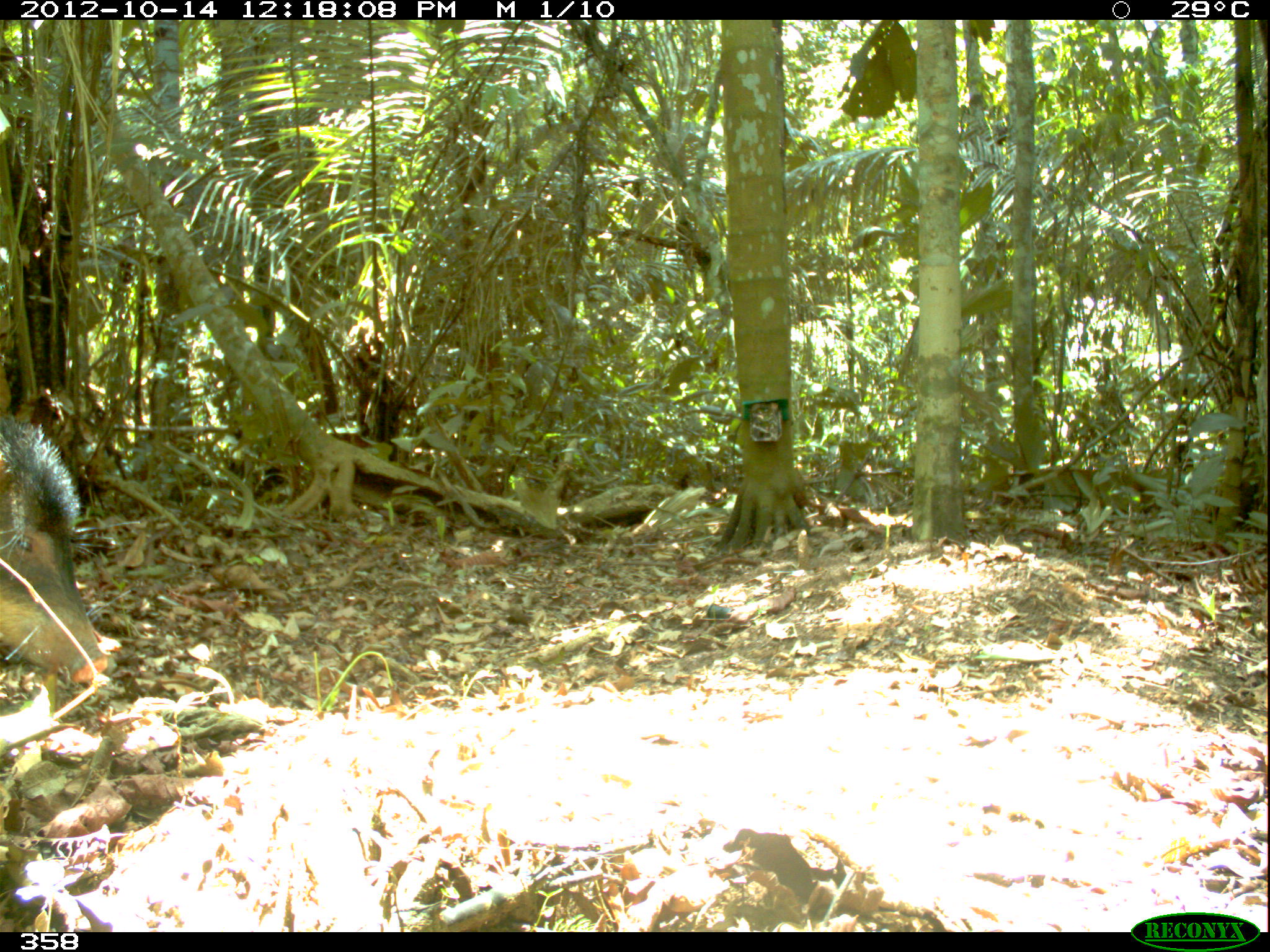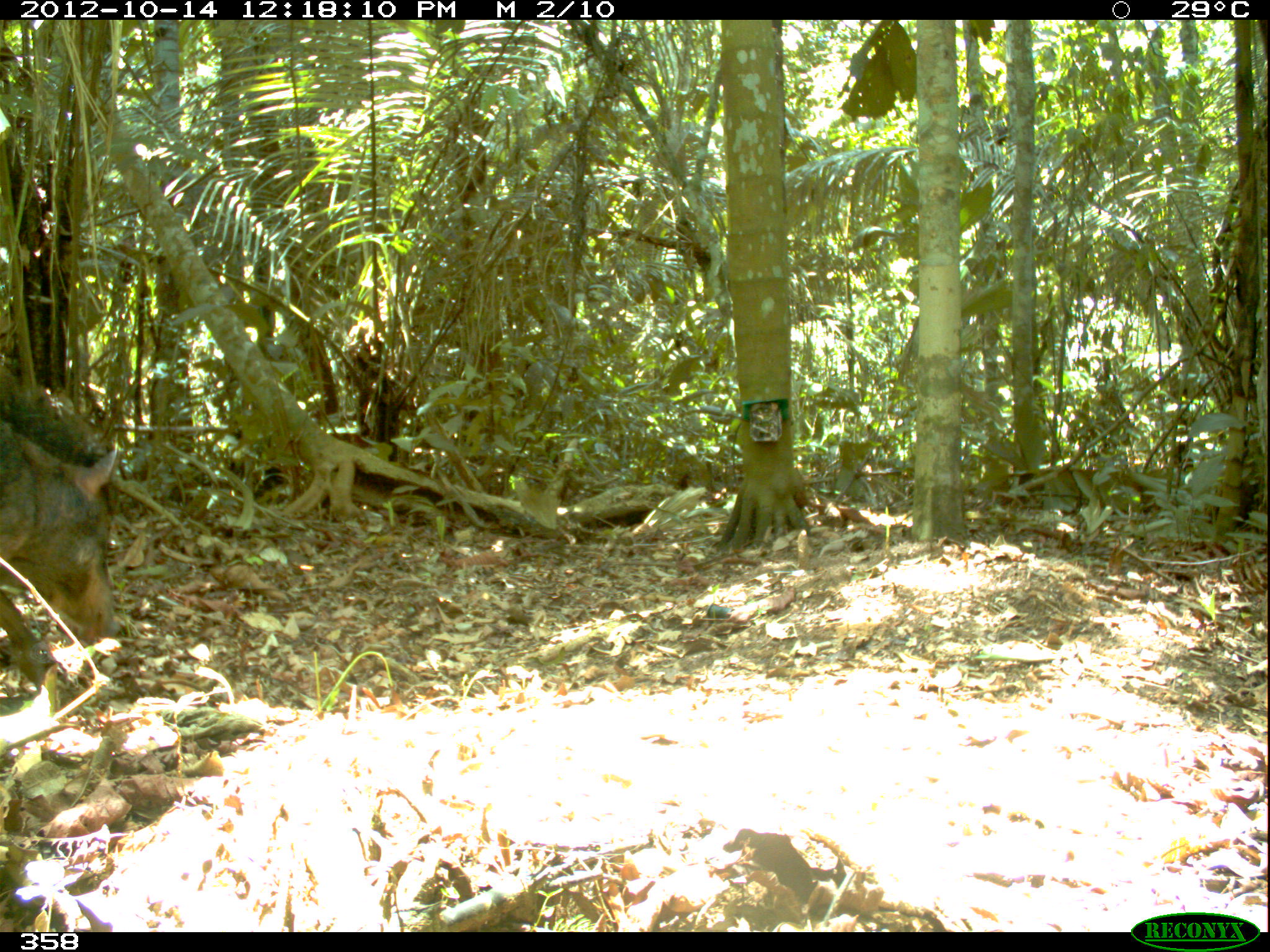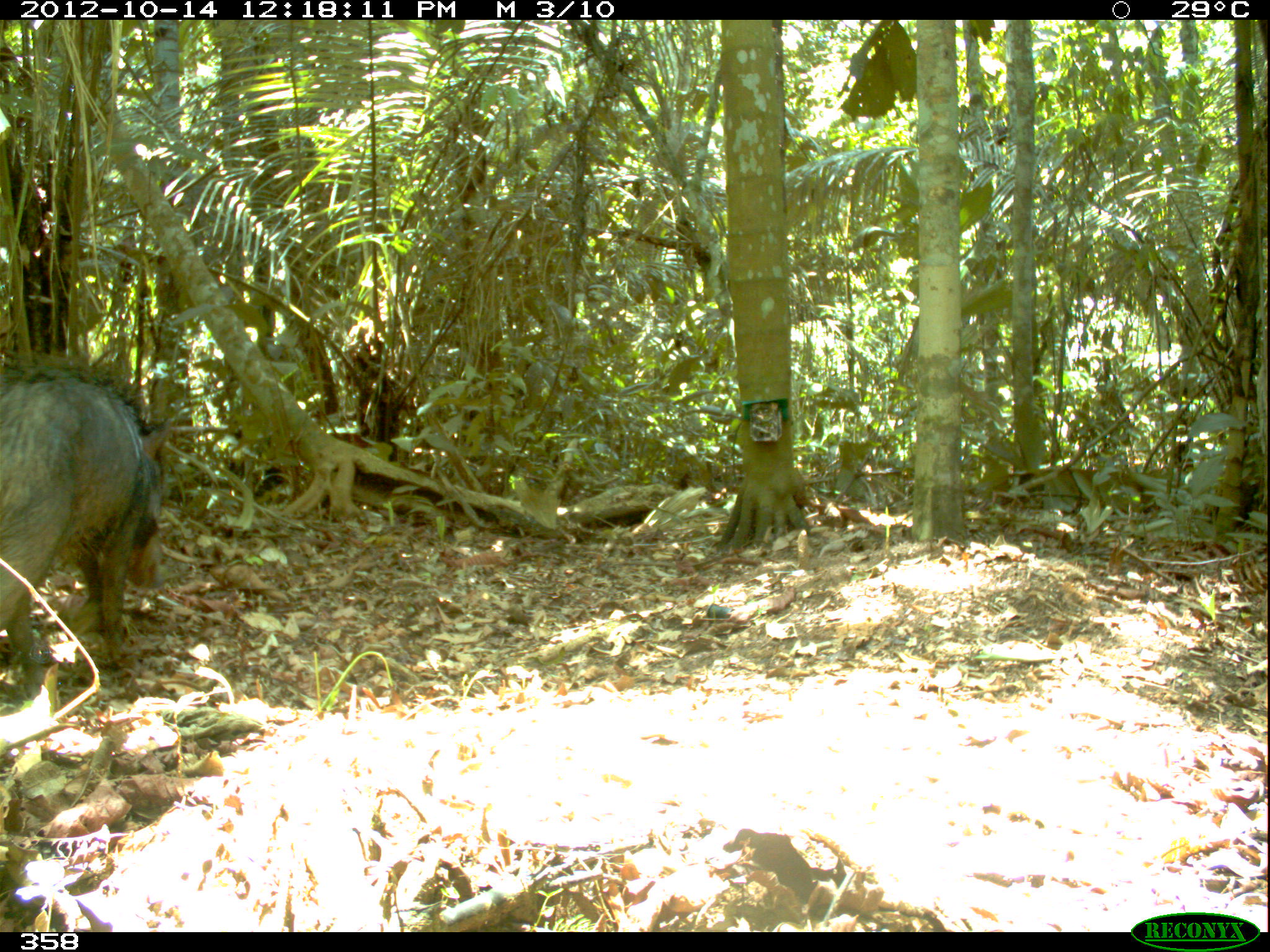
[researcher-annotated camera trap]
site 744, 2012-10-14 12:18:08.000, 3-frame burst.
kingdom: Animalia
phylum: Chordata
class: Mammalia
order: Artiodactyla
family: Tayassuidae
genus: Tayassu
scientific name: Tayassu pecari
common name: white-lipped peccary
Tayassu pecari (white-lipped peccary).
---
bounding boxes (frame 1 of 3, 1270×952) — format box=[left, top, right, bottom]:
tayassu pecari: box=[0, 413, 107, 686]